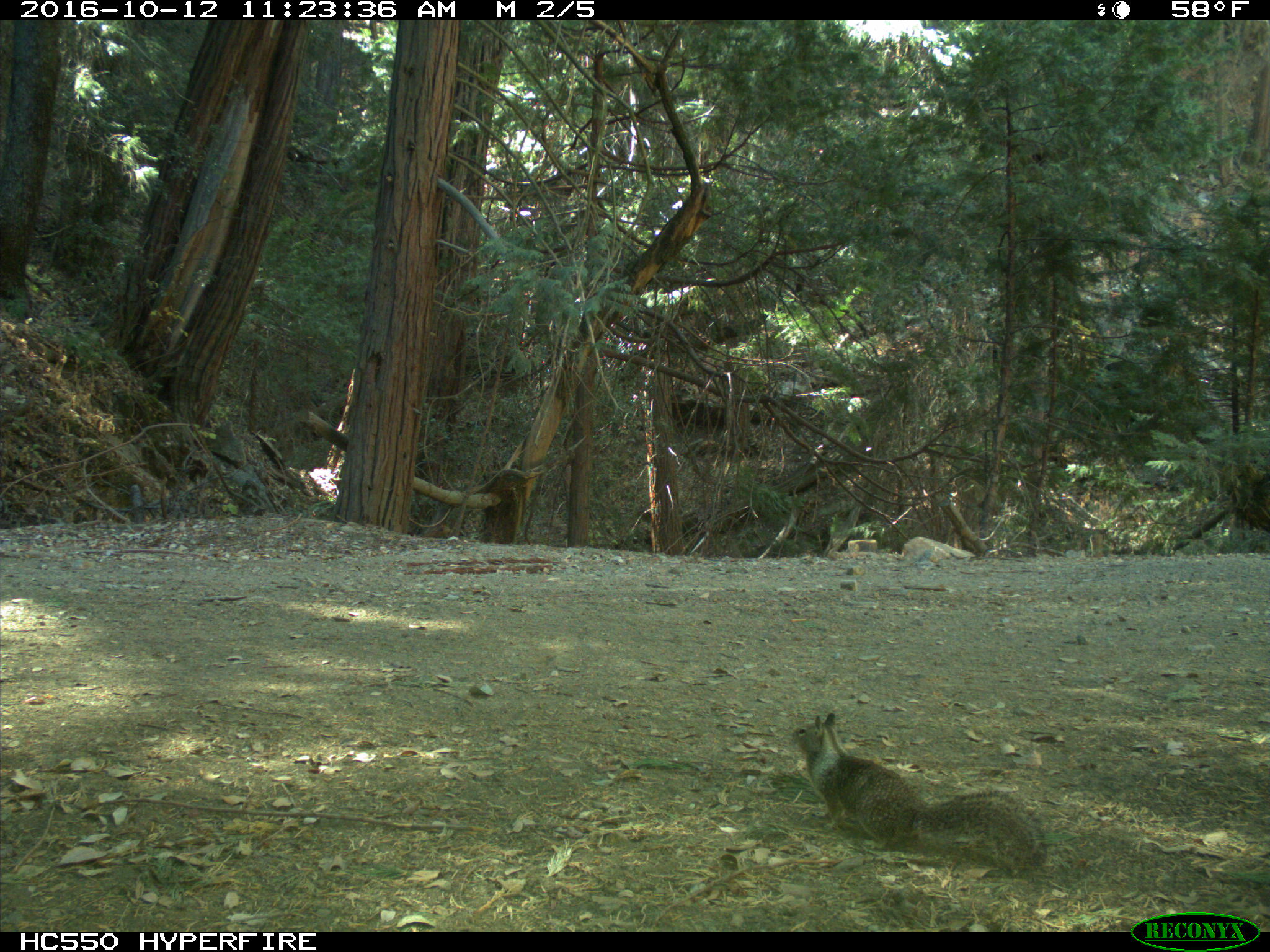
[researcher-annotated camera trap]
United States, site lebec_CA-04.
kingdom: Animalia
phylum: Chordata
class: Mammalia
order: Rodentia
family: Sciuridae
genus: Otospermophilus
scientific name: Otospermophilus beecheyi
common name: california ground squirrel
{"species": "Otospermophilus beecheyi (california ground squirrel)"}